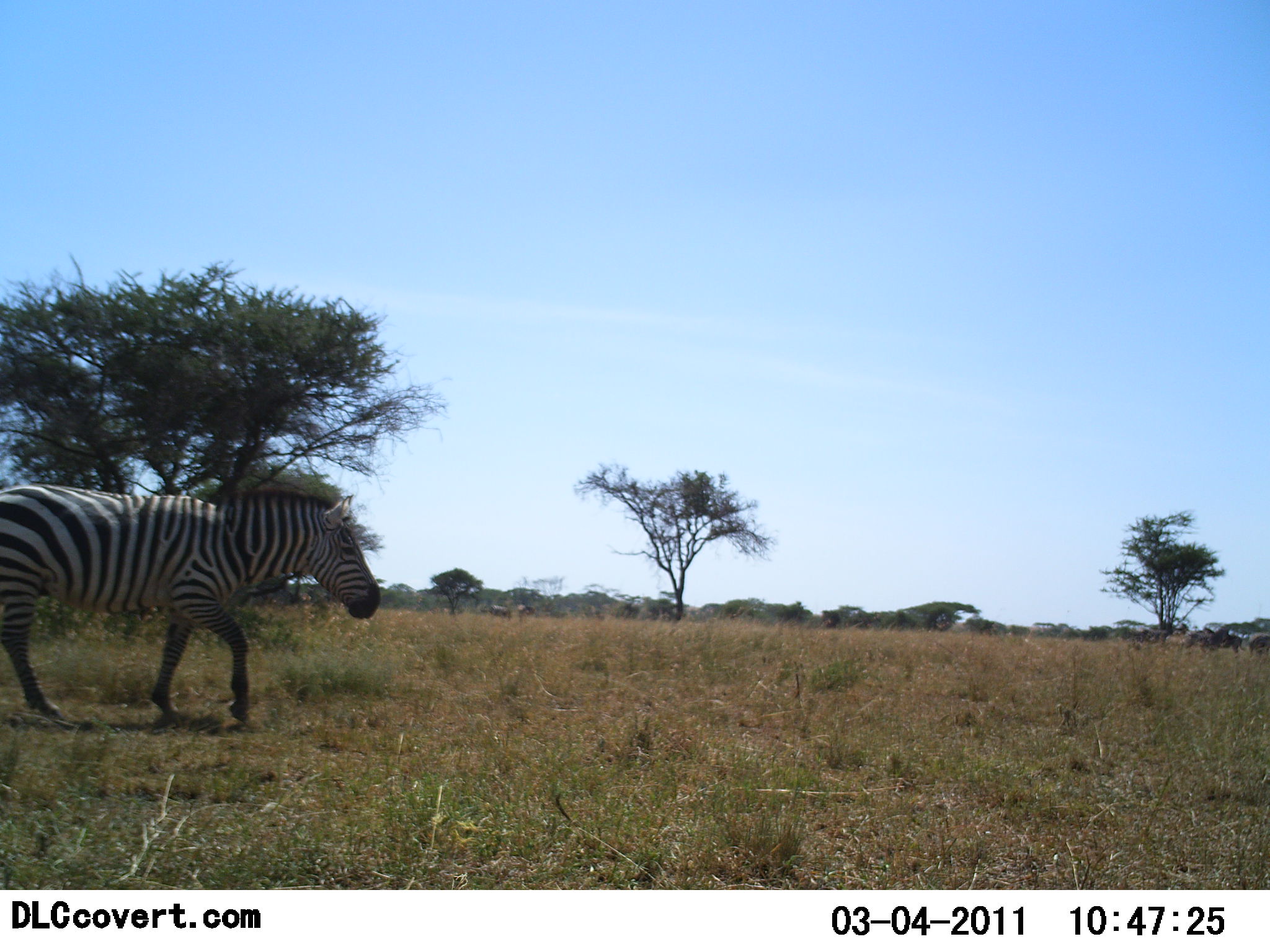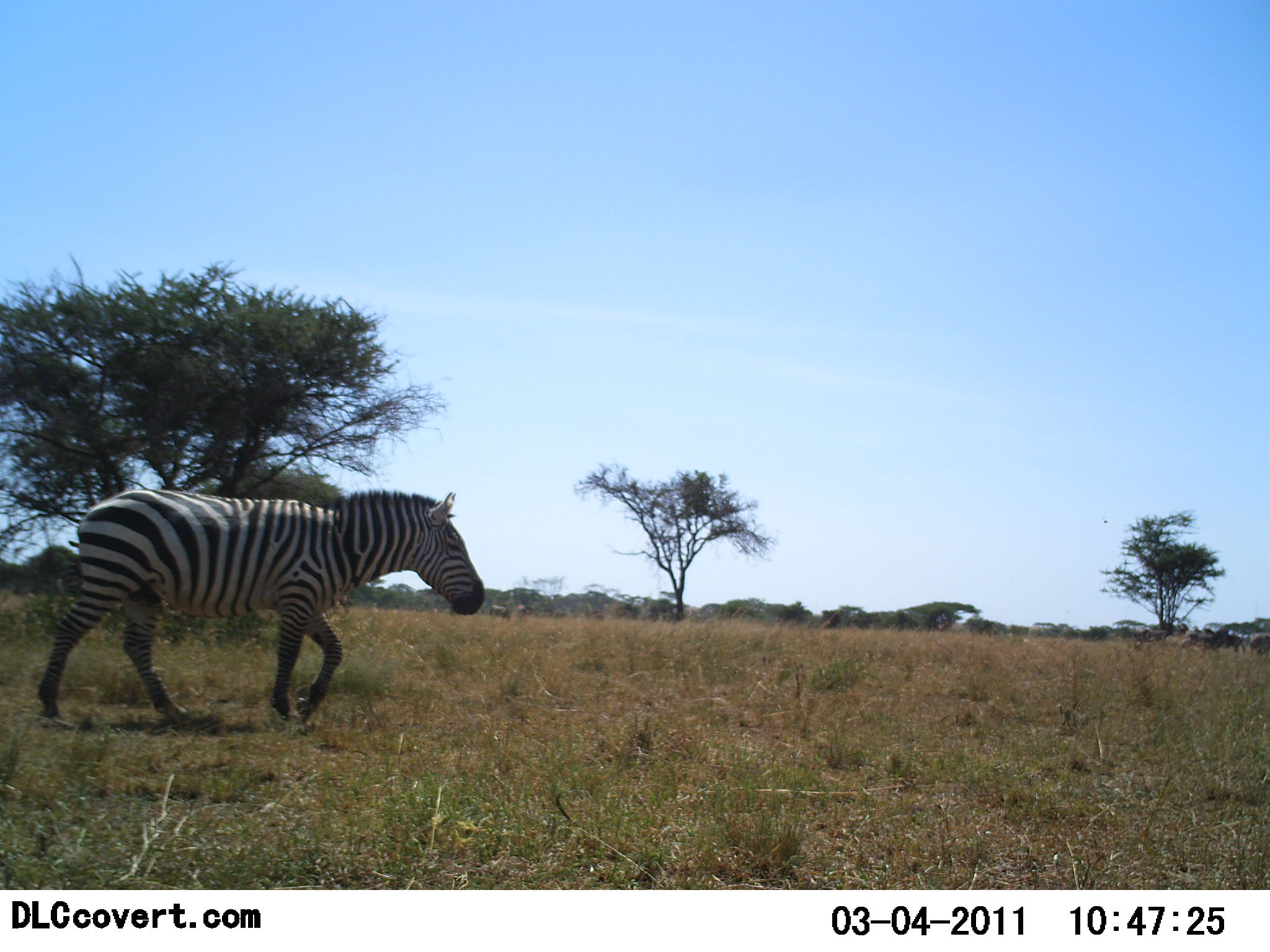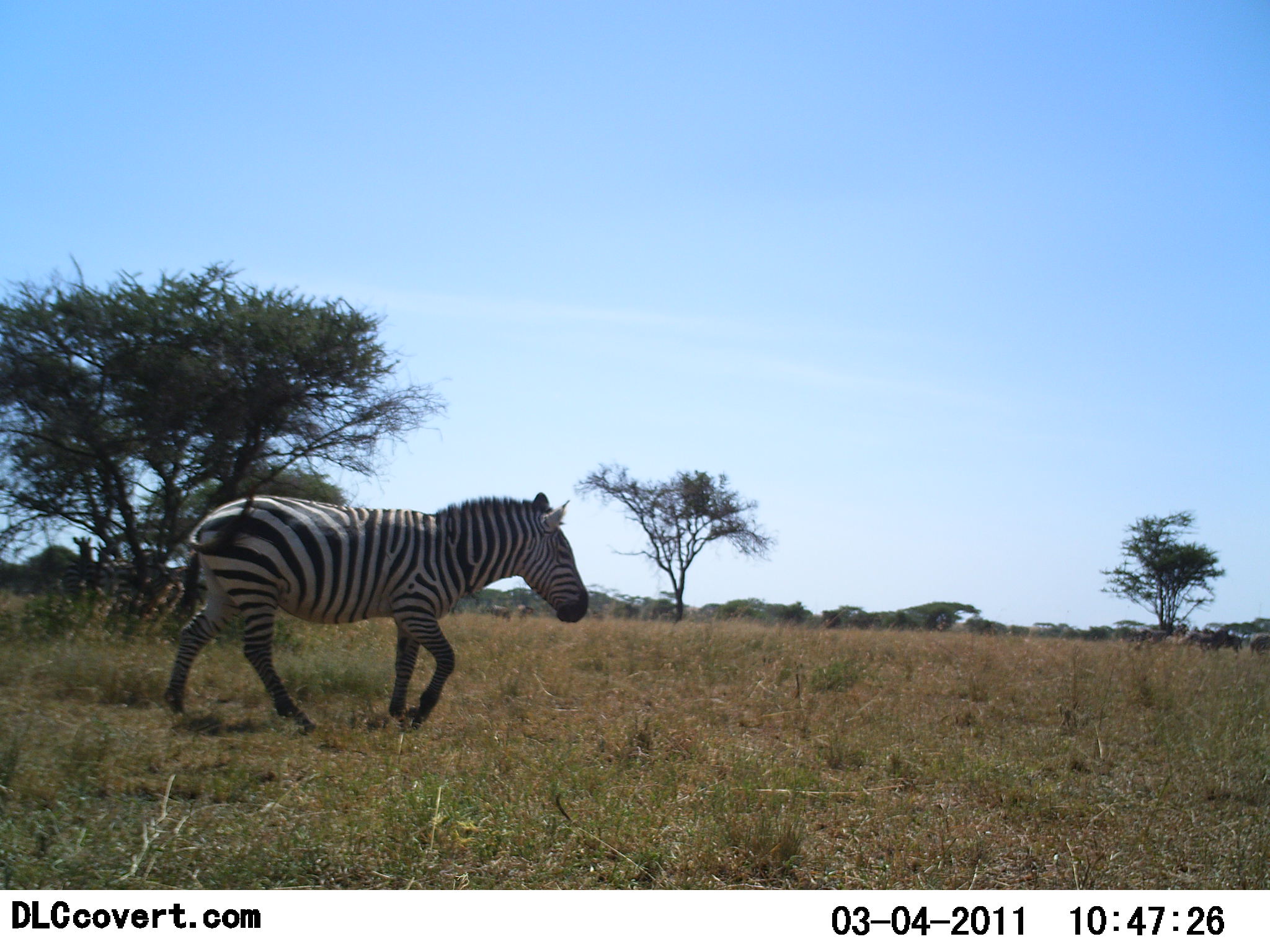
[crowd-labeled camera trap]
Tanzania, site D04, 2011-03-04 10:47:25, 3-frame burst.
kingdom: Animalia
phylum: Chordata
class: Mammalia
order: Perissodactyla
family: Equidae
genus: Equus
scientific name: Equus quagga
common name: plains zebra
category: zebra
Zebra (plains zebra) (Equus quagga), count 1. Behavior (volunteer vote fractions): standing 25%, resting 0%, moving 92%, interacting 0%. Young present (vote fraction): 0%. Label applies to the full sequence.